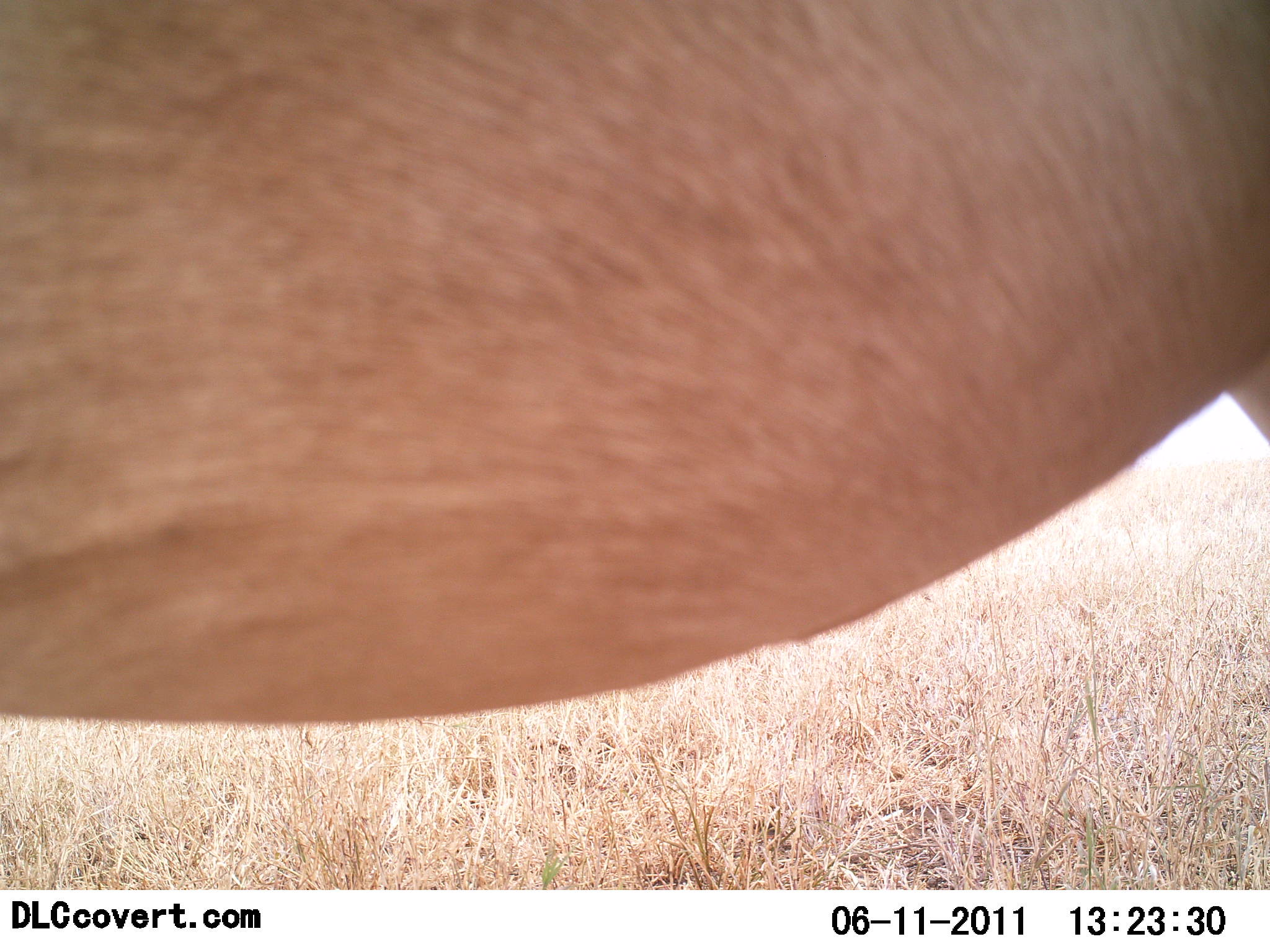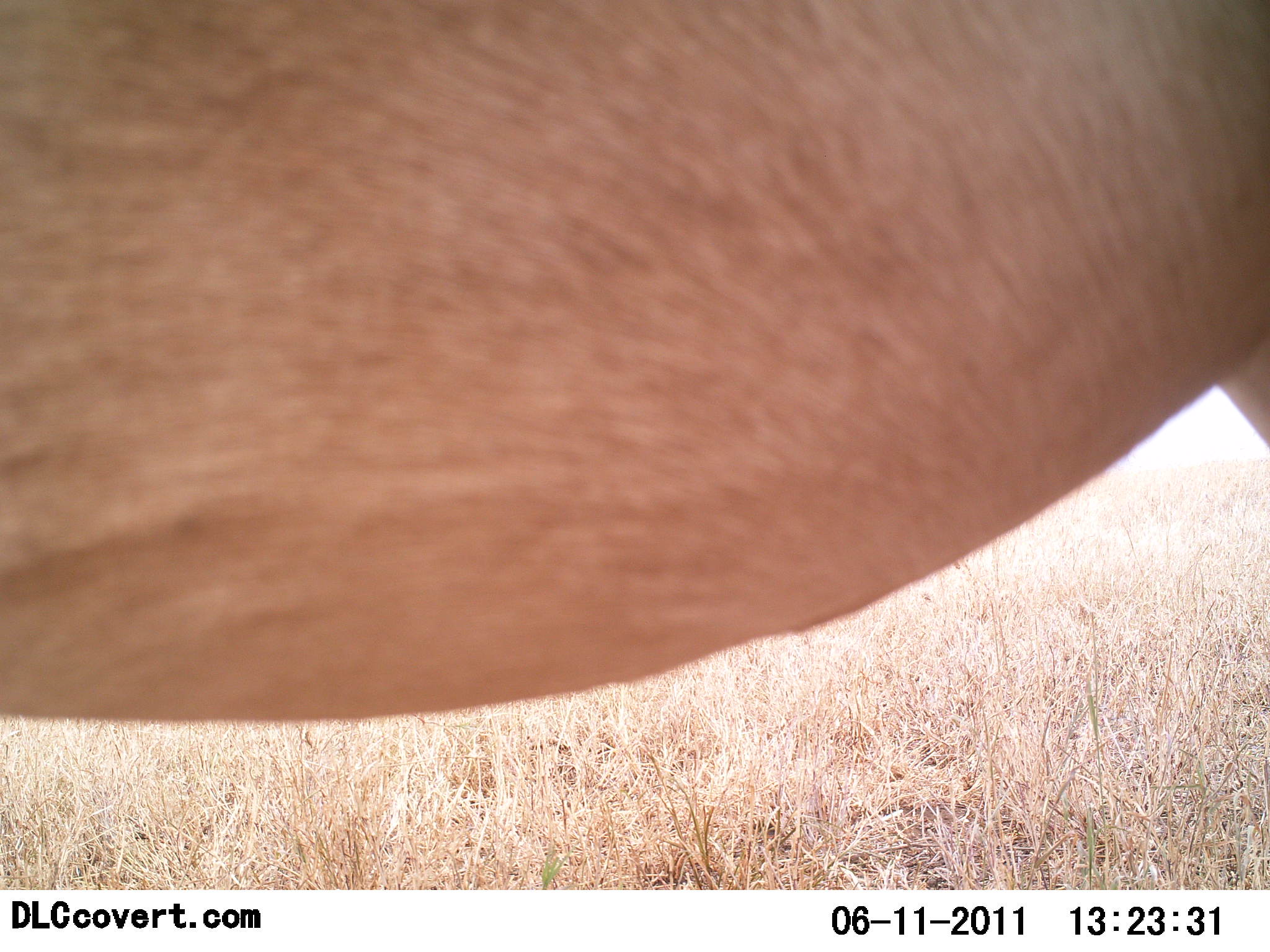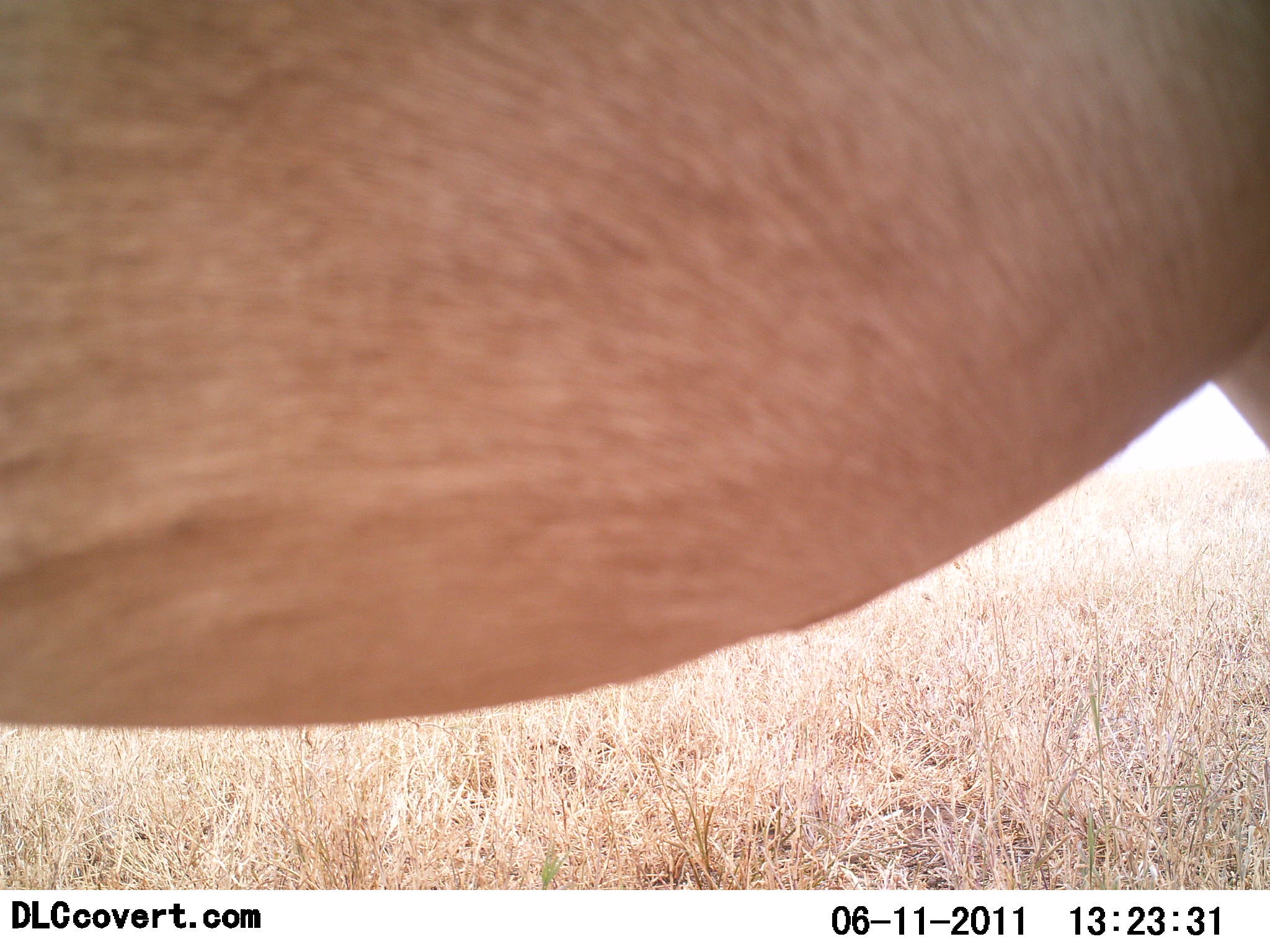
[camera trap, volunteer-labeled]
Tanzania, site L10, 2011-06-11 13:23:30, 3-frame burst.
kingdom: Animalia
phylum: Chordata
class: Mammalia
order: Artiodactyla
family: Bovidae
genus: Alcelaphus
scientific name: Alcelaphus buselaphus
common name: hartebeest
Hartebeest (Alcelaphus buselaphus), count 1. Behavior (volunteer vote fractions): standing 100%, resting 0%, moving 0%, interacting 0%. Young present (vote fraction): 0%. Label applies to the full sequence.